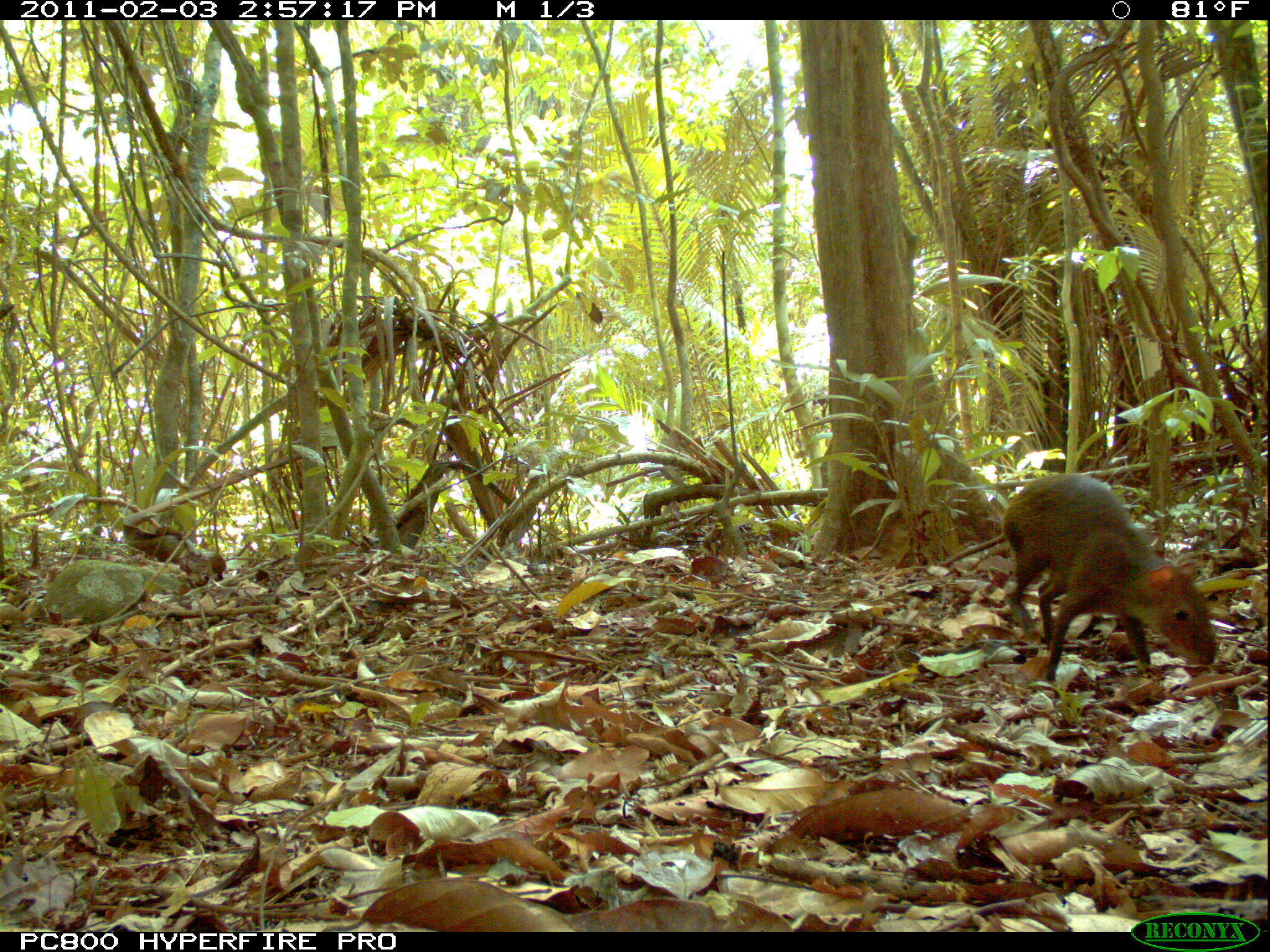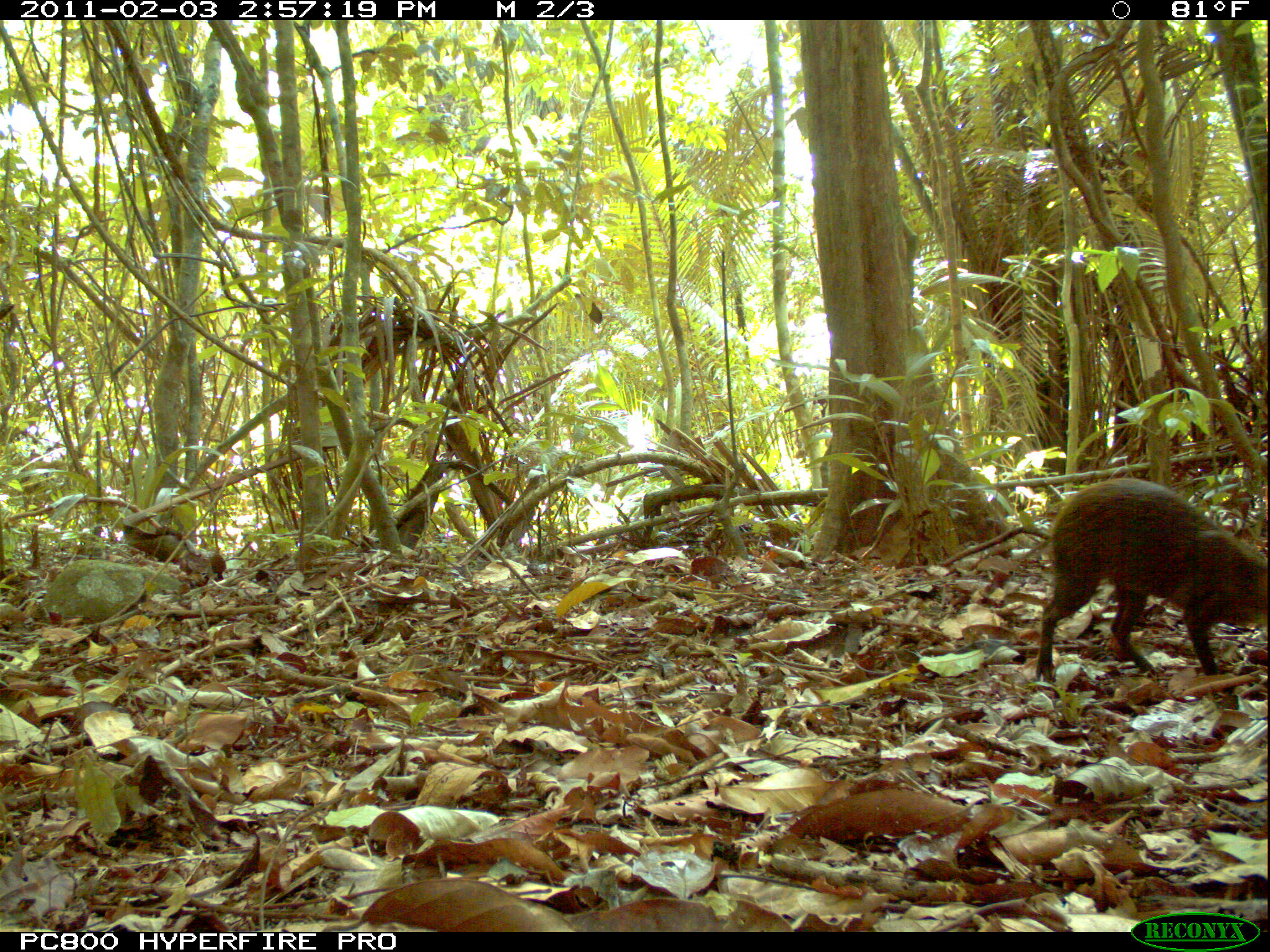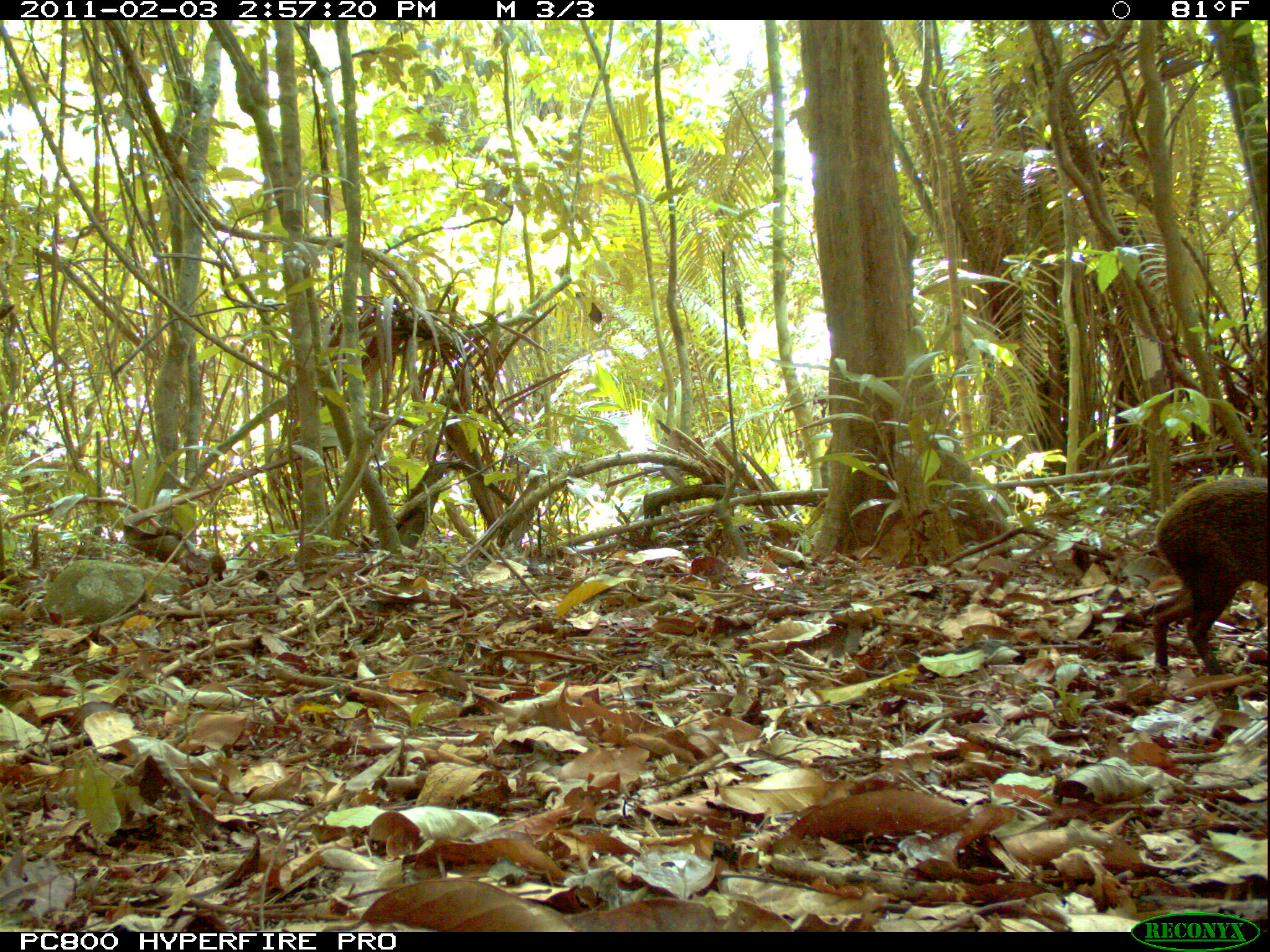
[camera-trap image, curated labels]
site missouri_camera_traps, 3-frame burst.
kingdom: Animalia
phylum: Chordata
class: Mammalia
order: Rodentia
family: Dasyproctidae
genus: Dasyprocta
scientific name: Dasyprocta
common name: agouti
Agouti (Dasyprocta). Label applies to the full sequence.